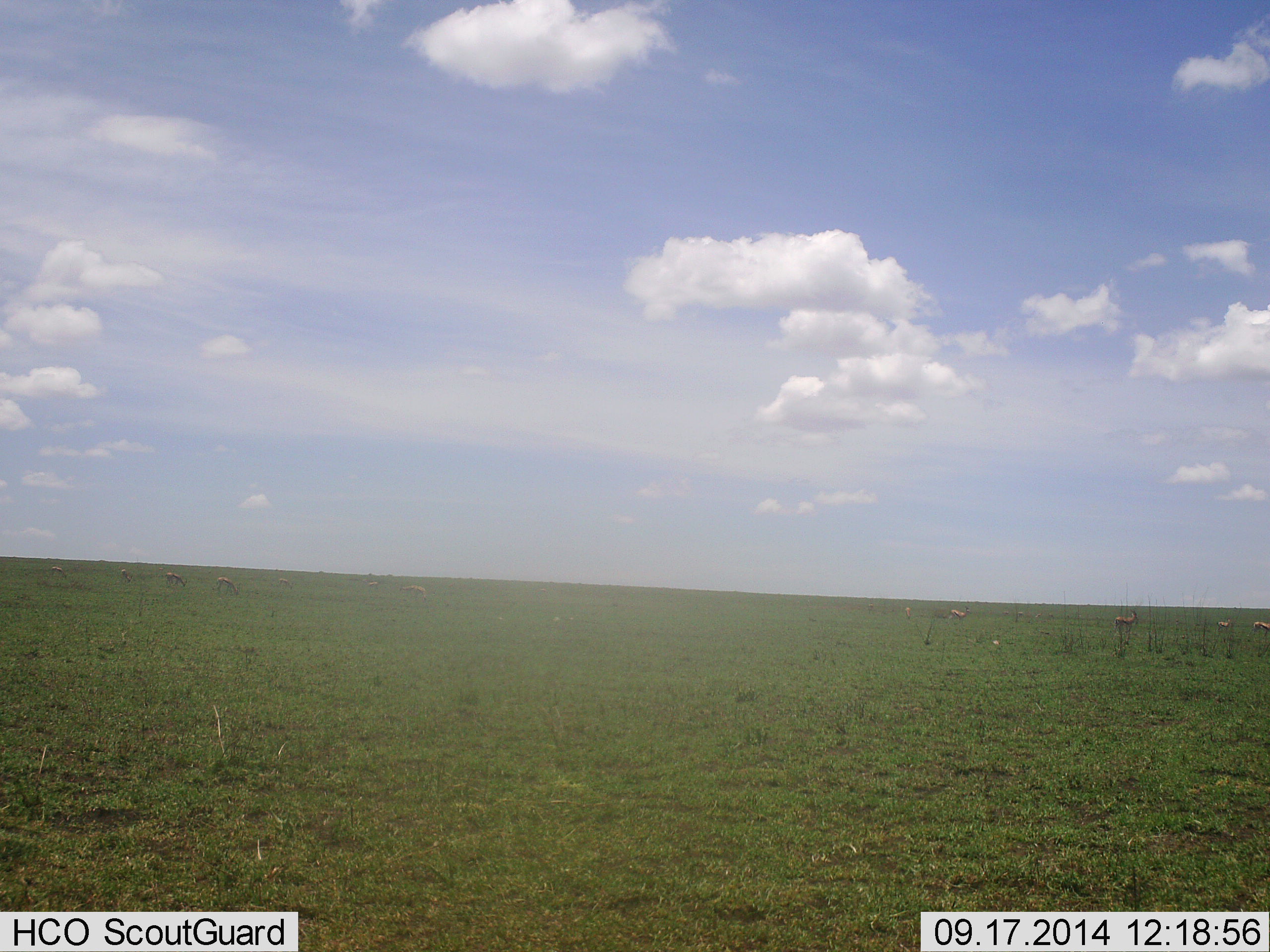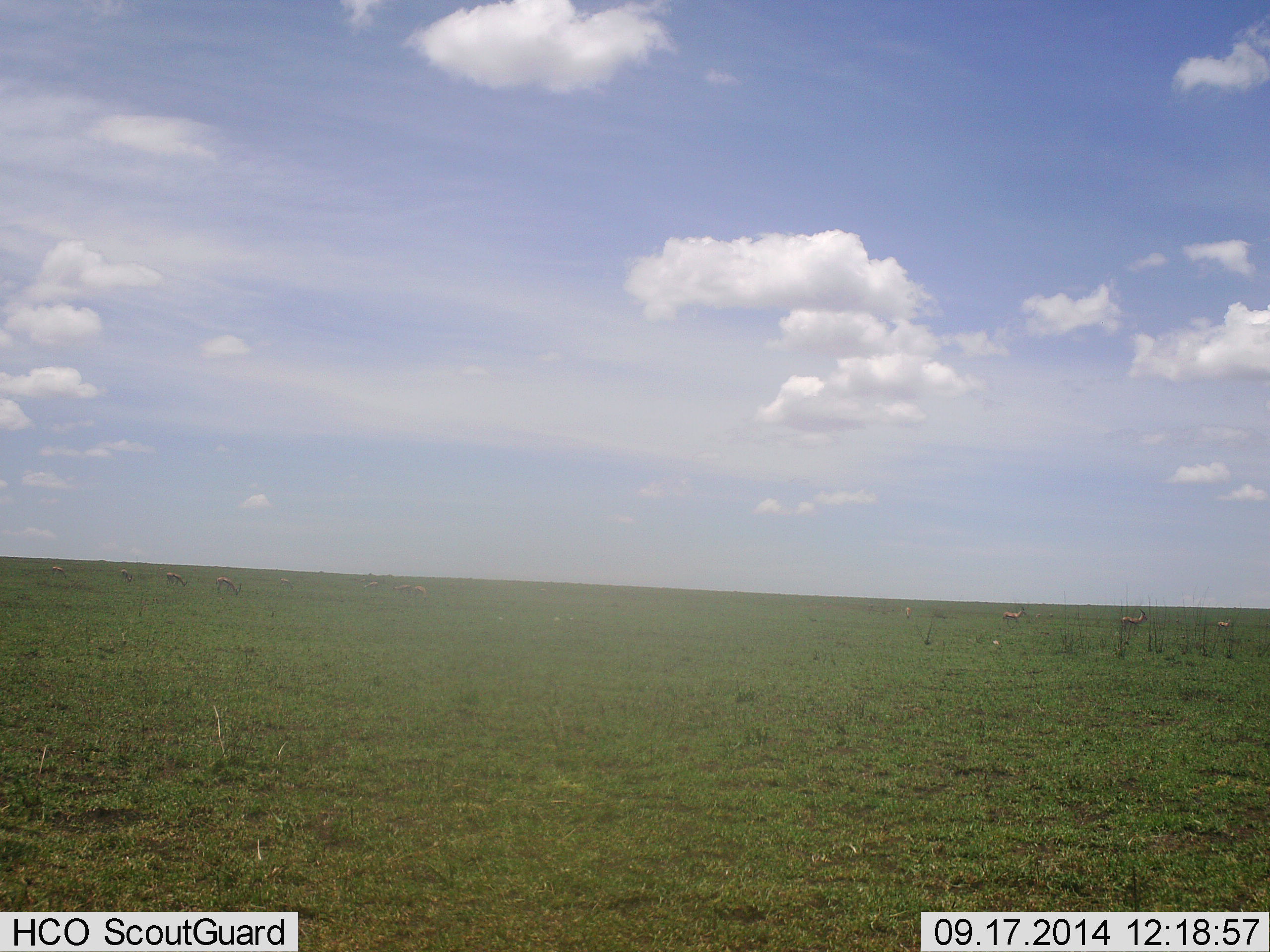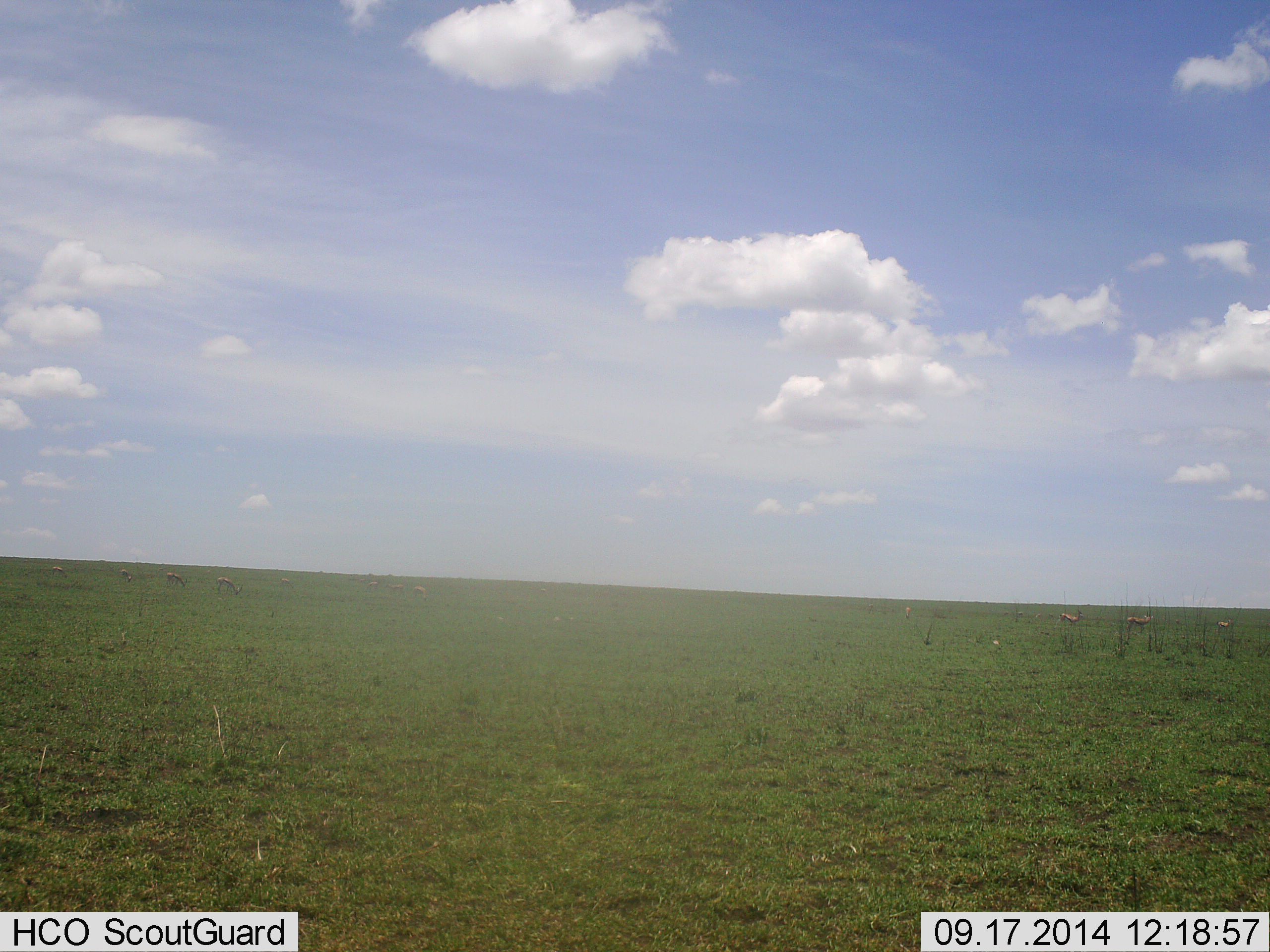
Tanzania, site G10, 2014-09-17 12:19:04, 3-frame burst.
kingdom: Animalia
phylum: Chordata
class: Mammalia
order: Artiodactyla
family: Bovidae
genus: Eudorcas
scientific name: Eudorcas thomsonii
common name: thomson's gazelle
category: gazellethomsons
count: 8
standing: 29%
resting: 0%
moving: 86%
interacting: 0%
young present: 14%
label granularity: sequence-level